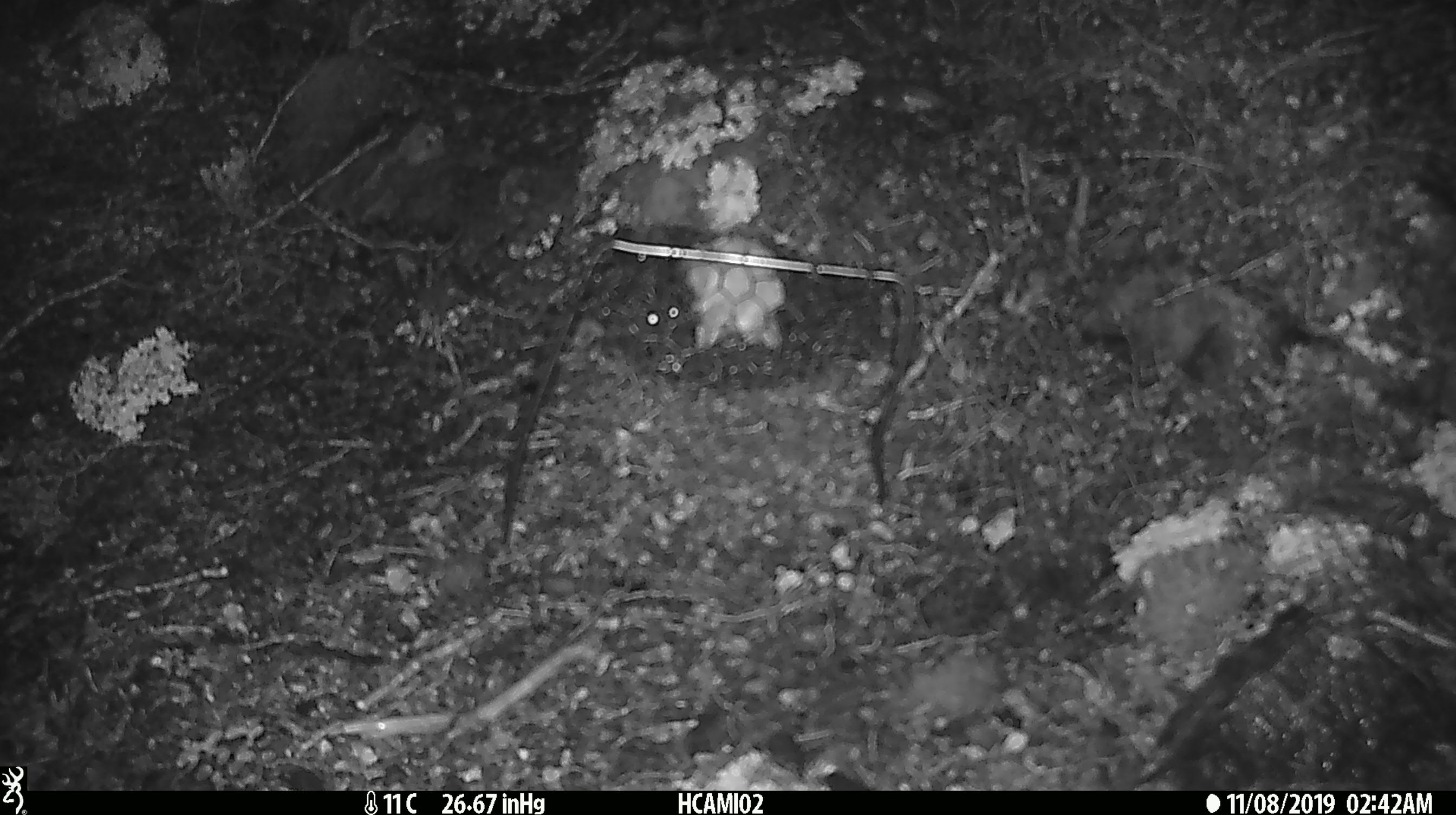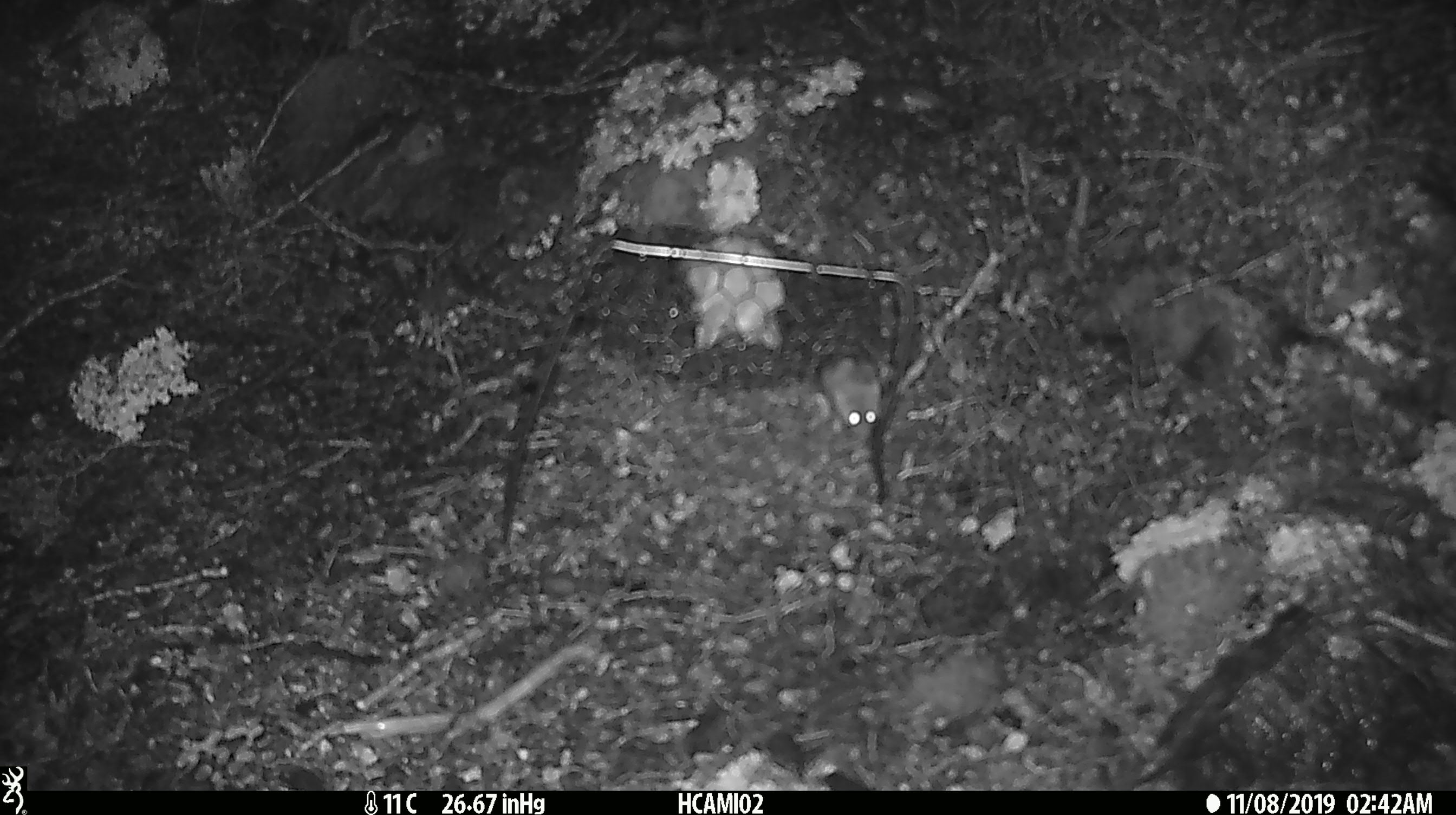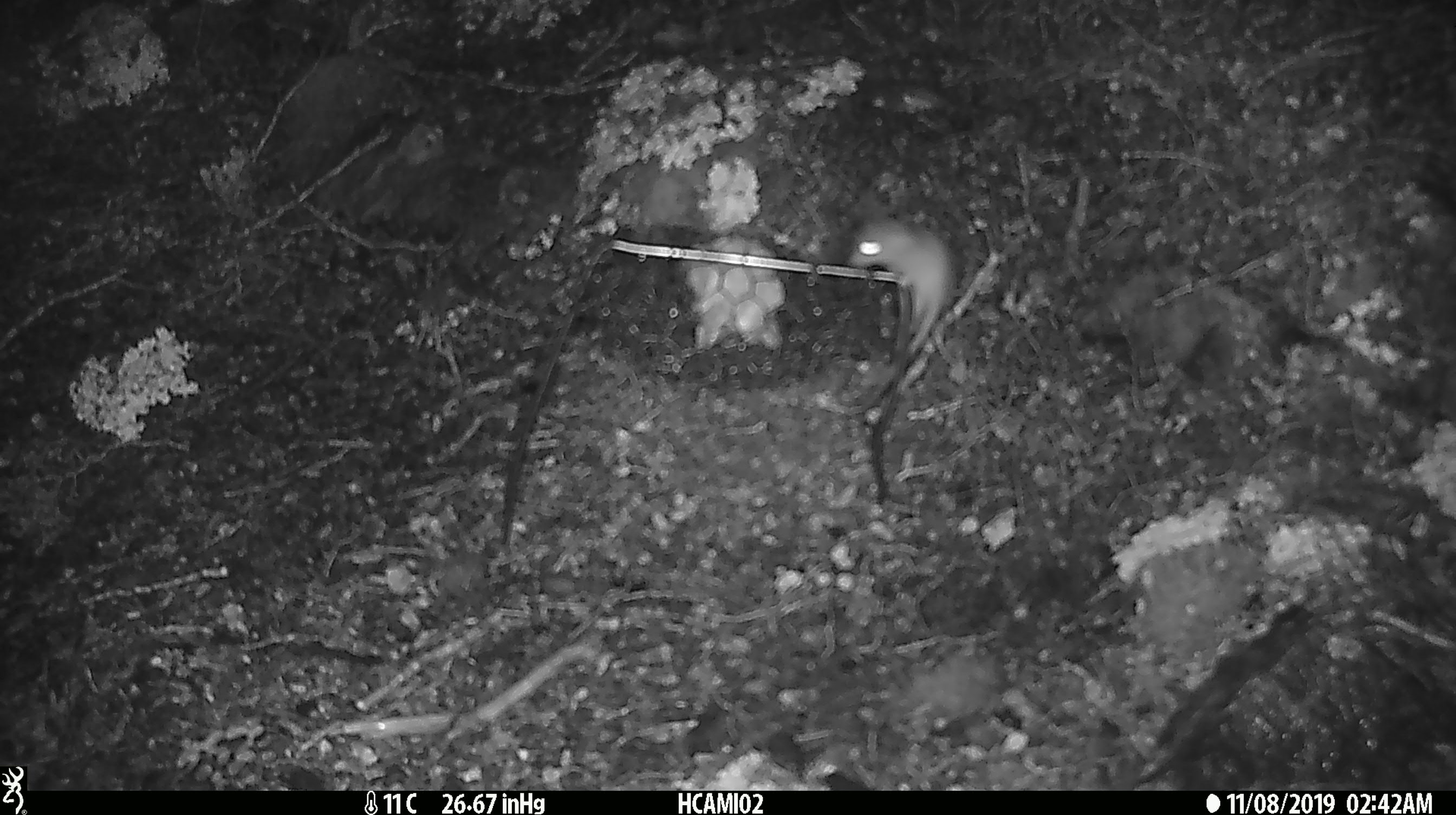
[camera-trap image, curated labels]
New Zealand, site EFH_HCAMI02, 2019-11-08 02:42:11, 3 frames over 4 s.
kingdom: Animalia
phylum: Chordata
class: Mammalia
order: Rodentia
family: Muridae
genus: Mus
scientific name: Mus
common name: mouse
Mouse (Mus).